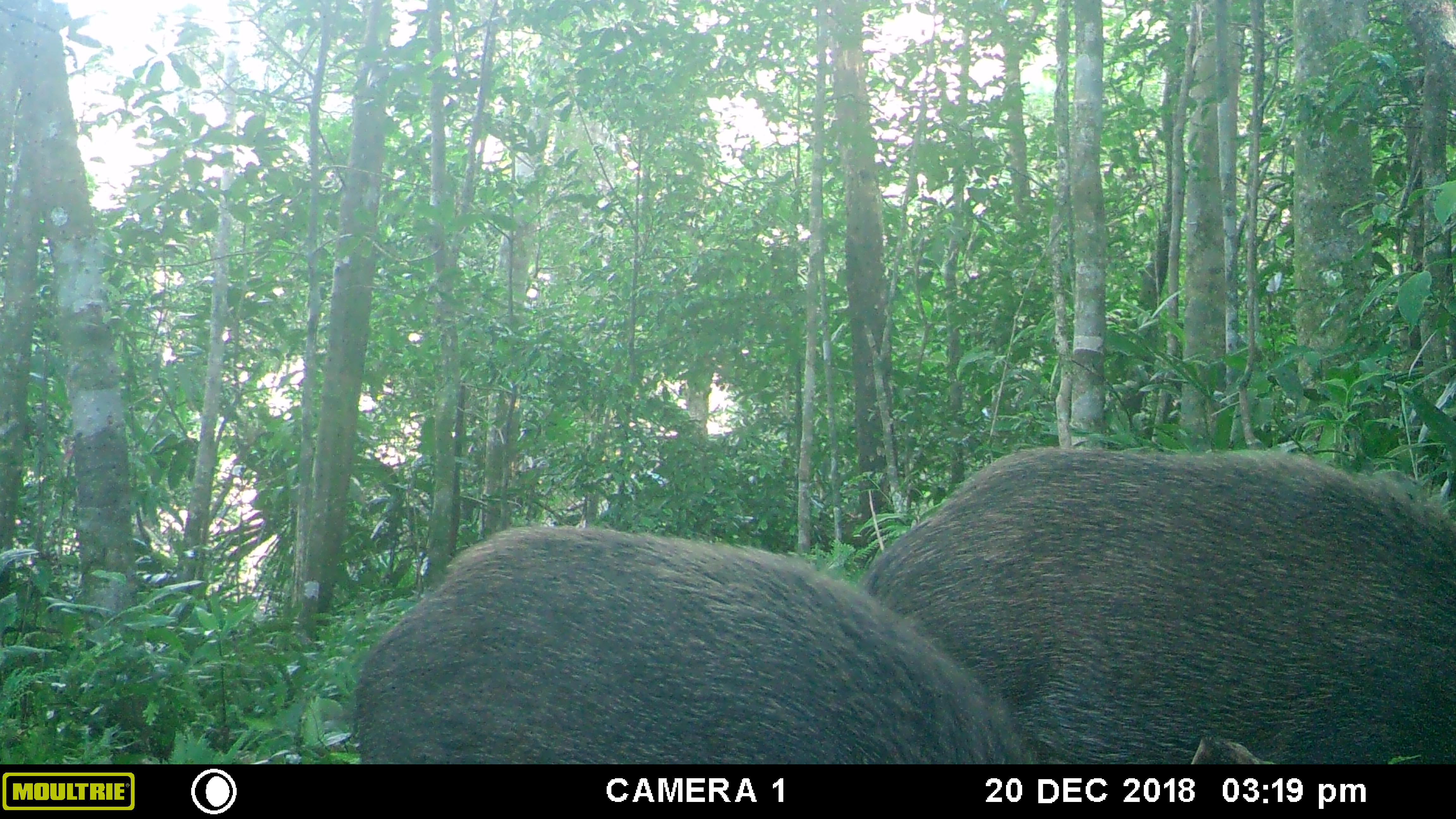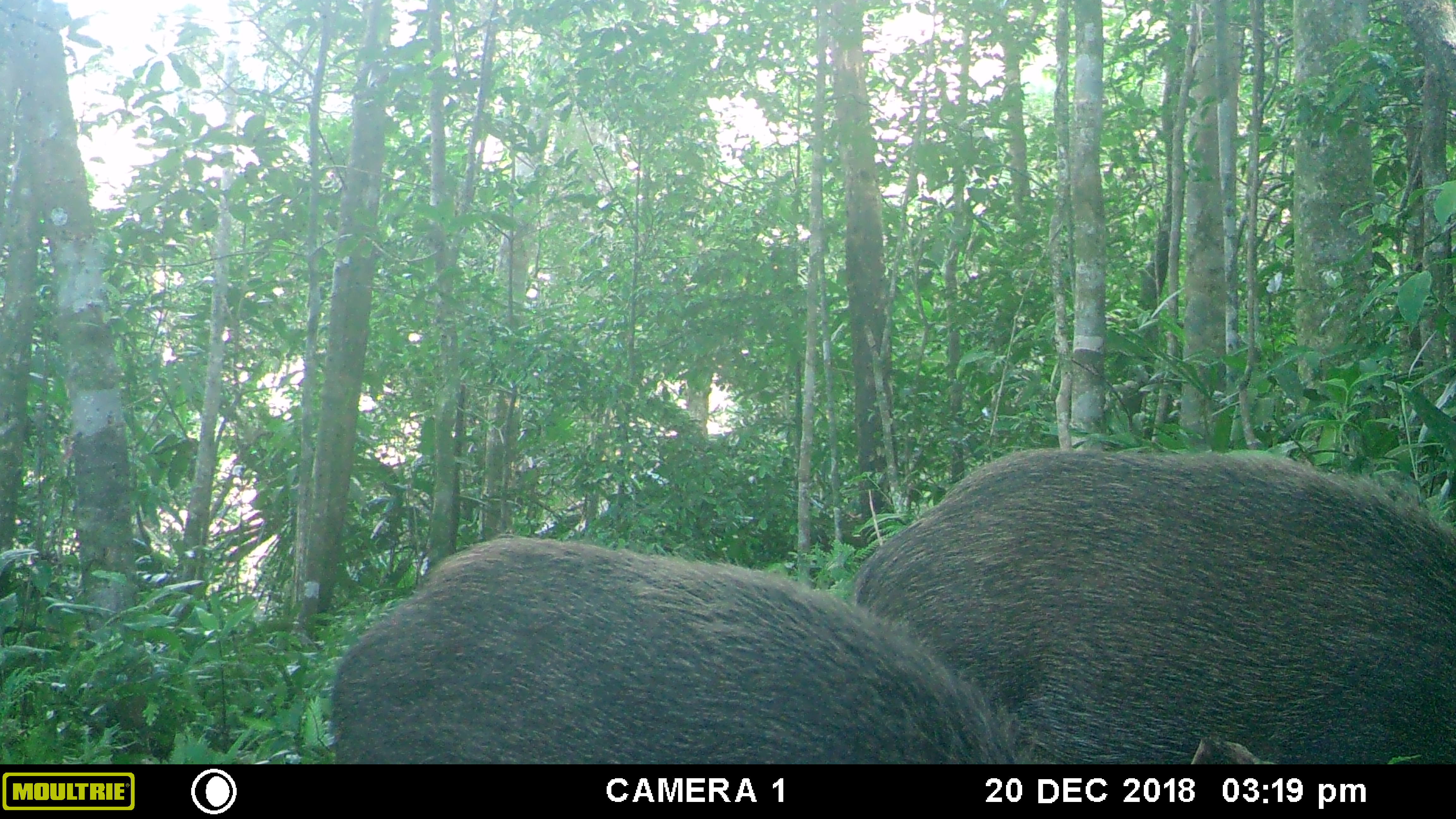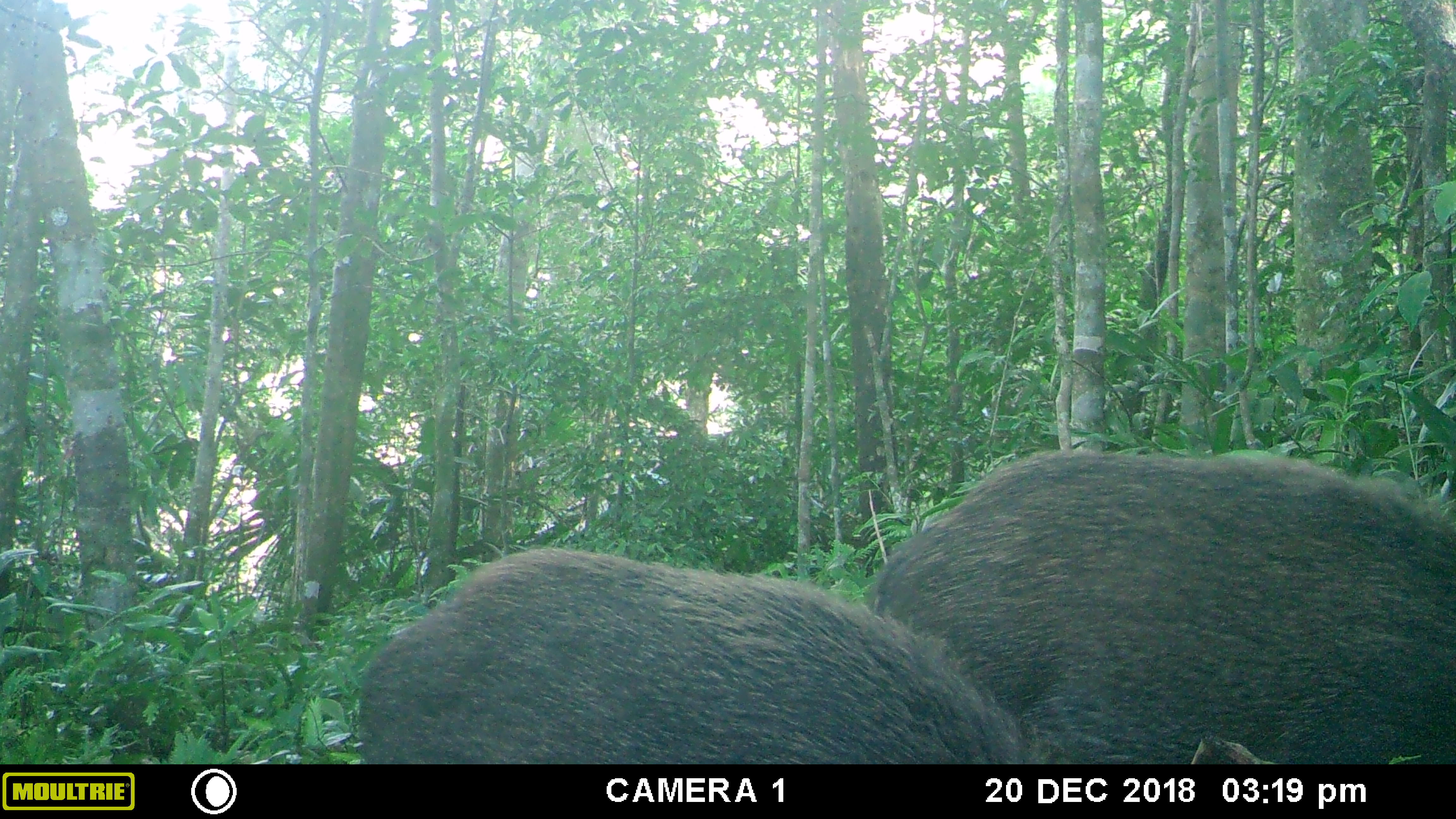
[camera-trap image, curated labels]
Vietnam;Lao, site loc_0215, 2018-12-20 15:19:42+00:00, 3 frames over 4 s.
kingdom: Animalia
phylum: Chordata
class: Mammalia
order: Artiodactyla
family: Suidae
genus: Sus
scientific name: Sus scrofa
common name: eurasian wild pig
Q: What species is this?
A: Eurasian wild pig (Sus scrofa).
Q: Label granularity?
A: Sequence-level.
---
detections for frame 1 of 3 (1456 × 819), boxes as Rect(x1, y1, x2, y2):
eurasian wild pig: Rect(353, 520, 1262, 762); Rect(858, 447, 1456, 763)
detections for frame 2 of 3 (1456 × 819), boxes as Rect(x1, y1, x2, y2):
eurasian wild pig: Rect(330, 532, 1258, 762); Rect(851, 445, 1456, 763)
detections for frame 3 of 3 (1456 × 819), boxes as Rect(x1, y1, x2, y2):
eurasian wild pig: Rect(358, 544, 1263, 762); Rect(862, 447, 1456, 761)